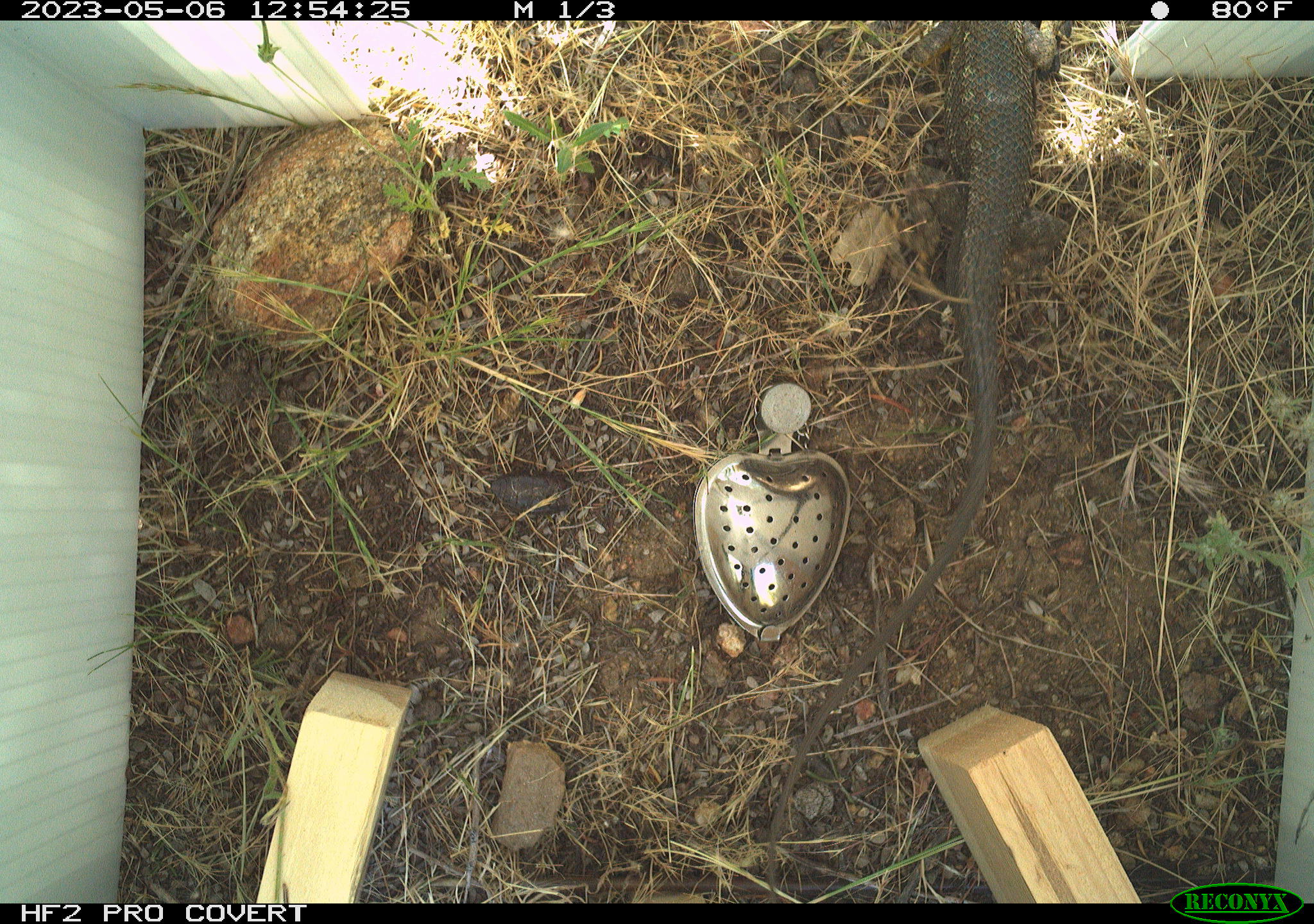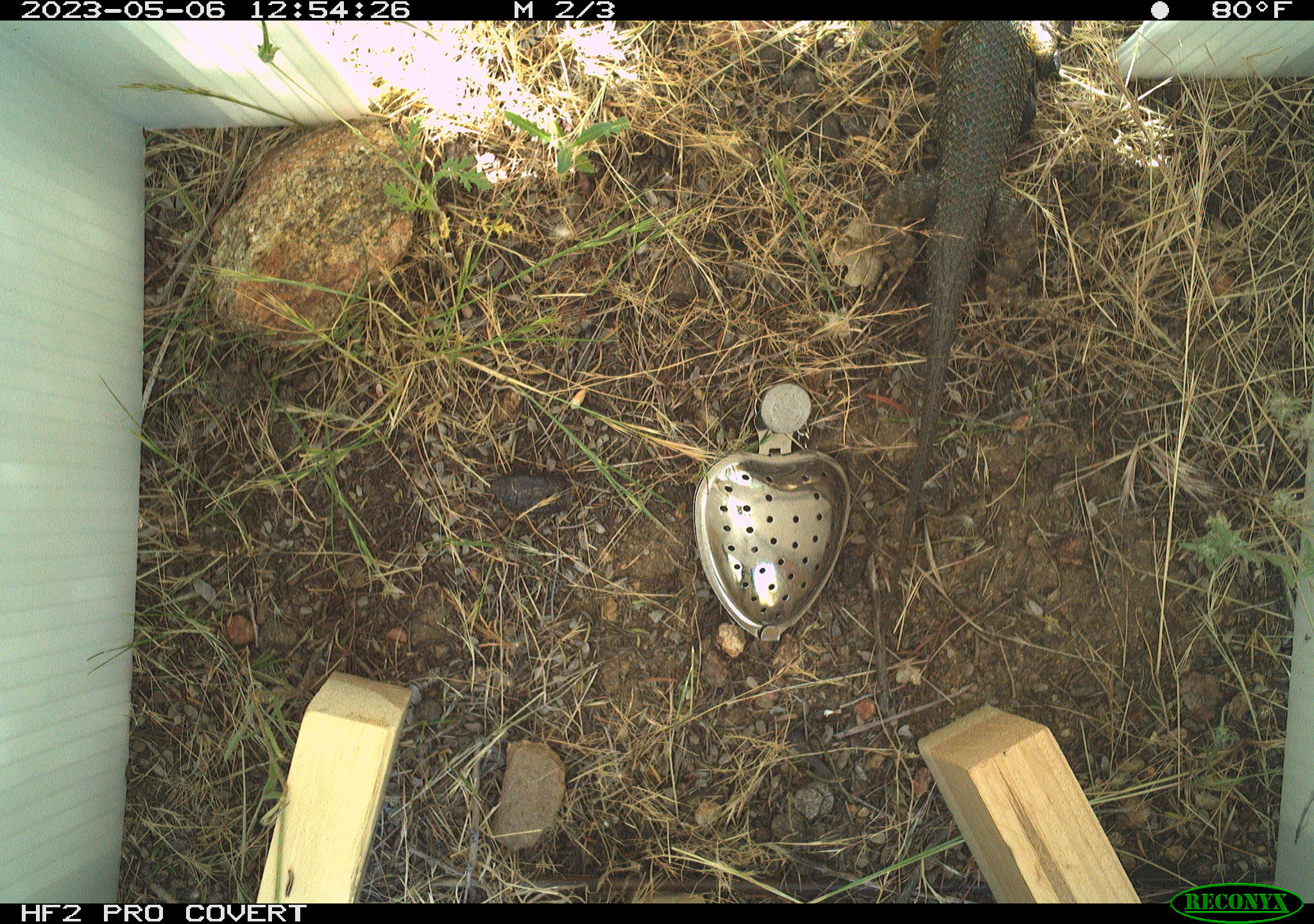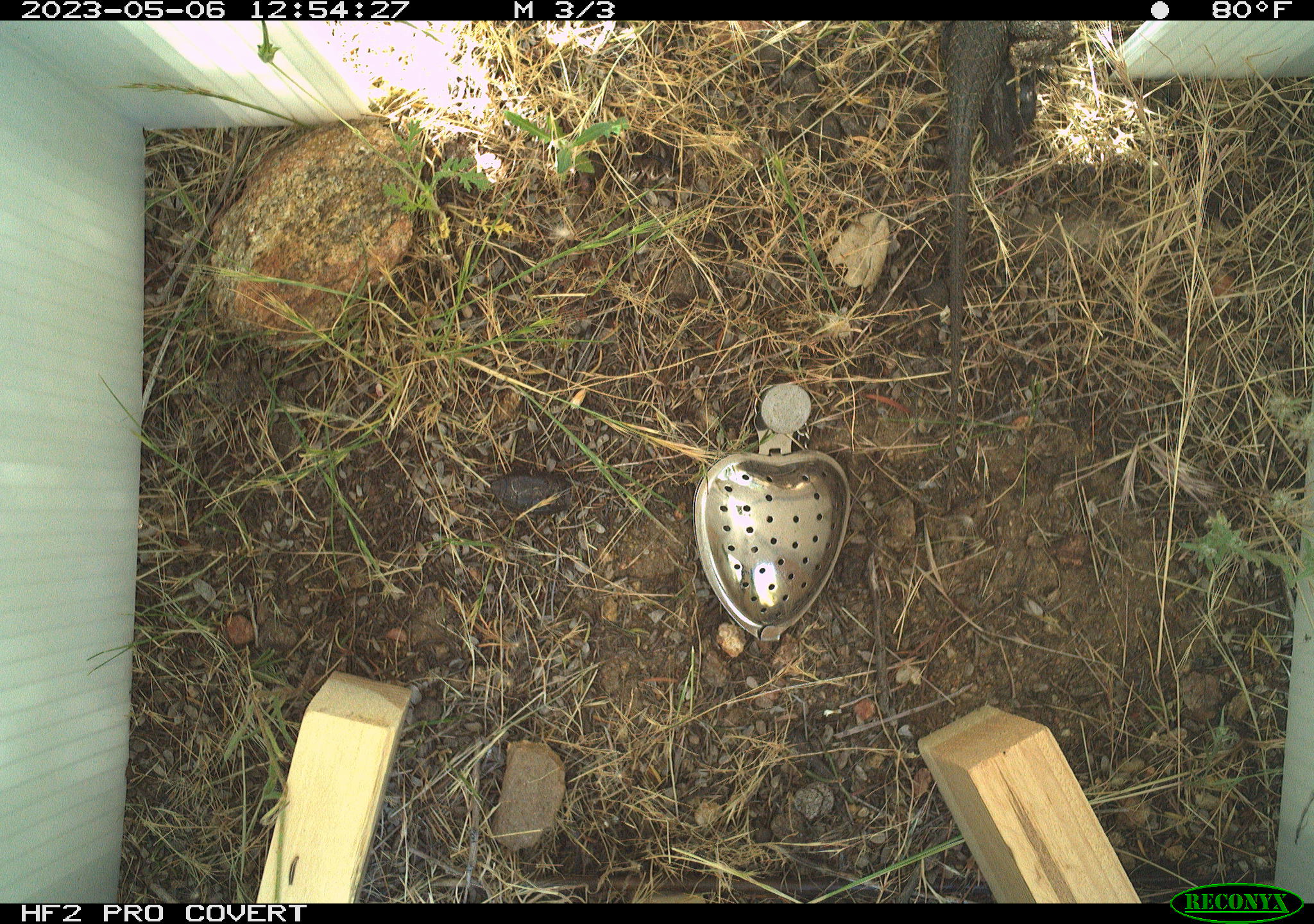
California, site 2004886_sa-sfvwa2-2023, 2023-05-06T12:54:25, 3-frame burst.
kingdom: Animalia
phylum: Chordata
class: Reptilia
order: Squamata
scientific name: Squamata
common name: lizards and snakes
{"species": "lizards and snakes (Squamata)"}